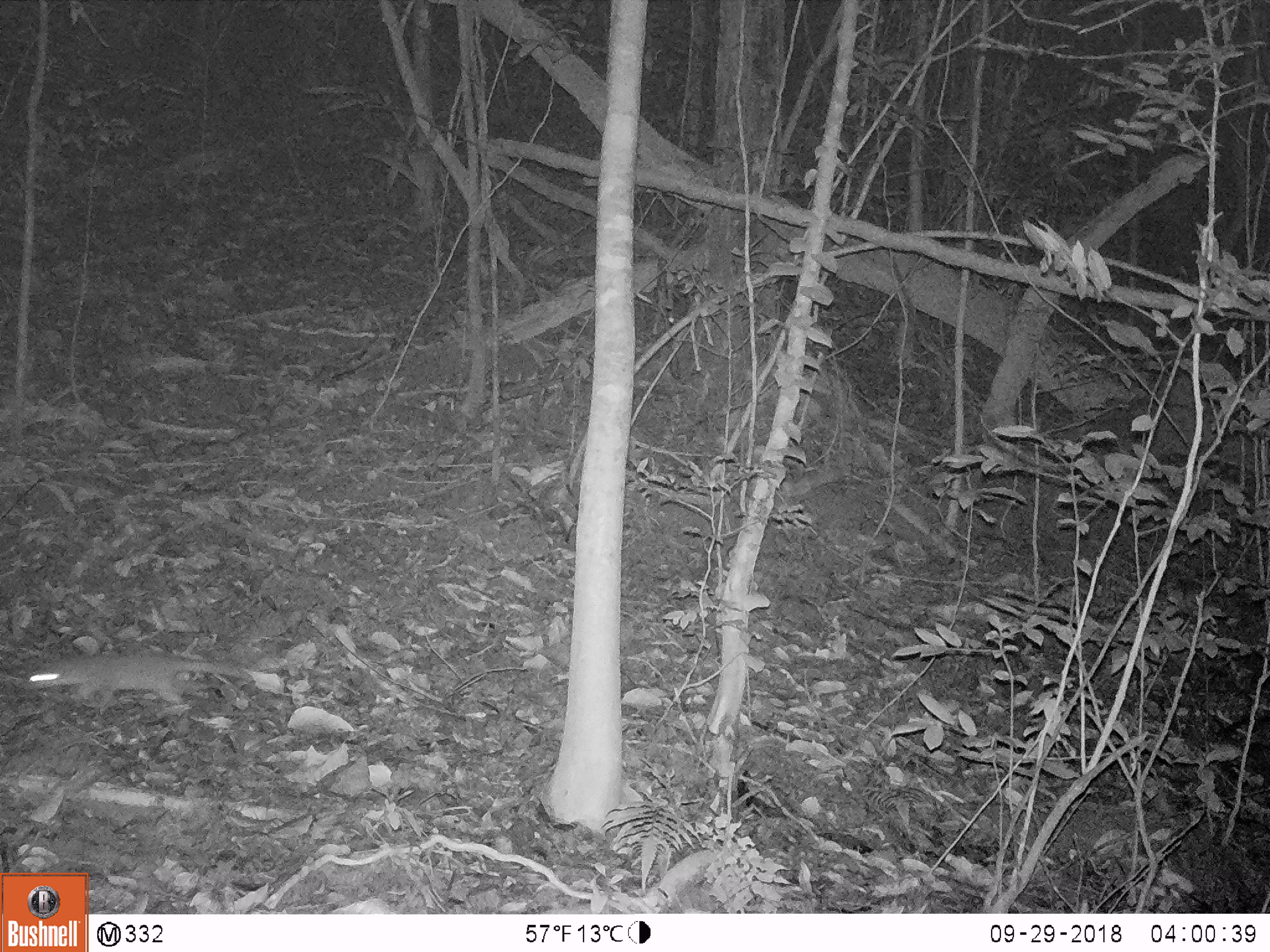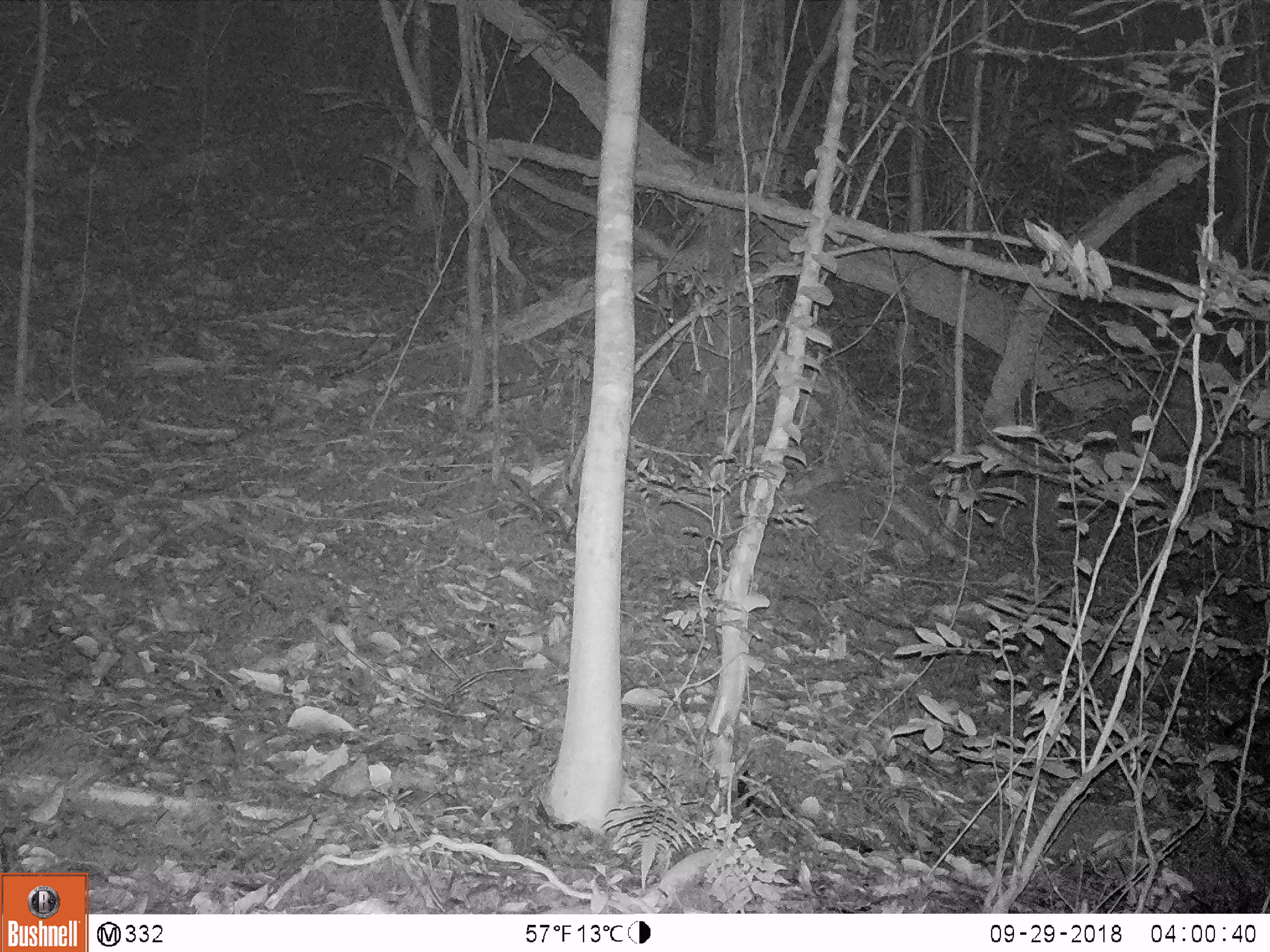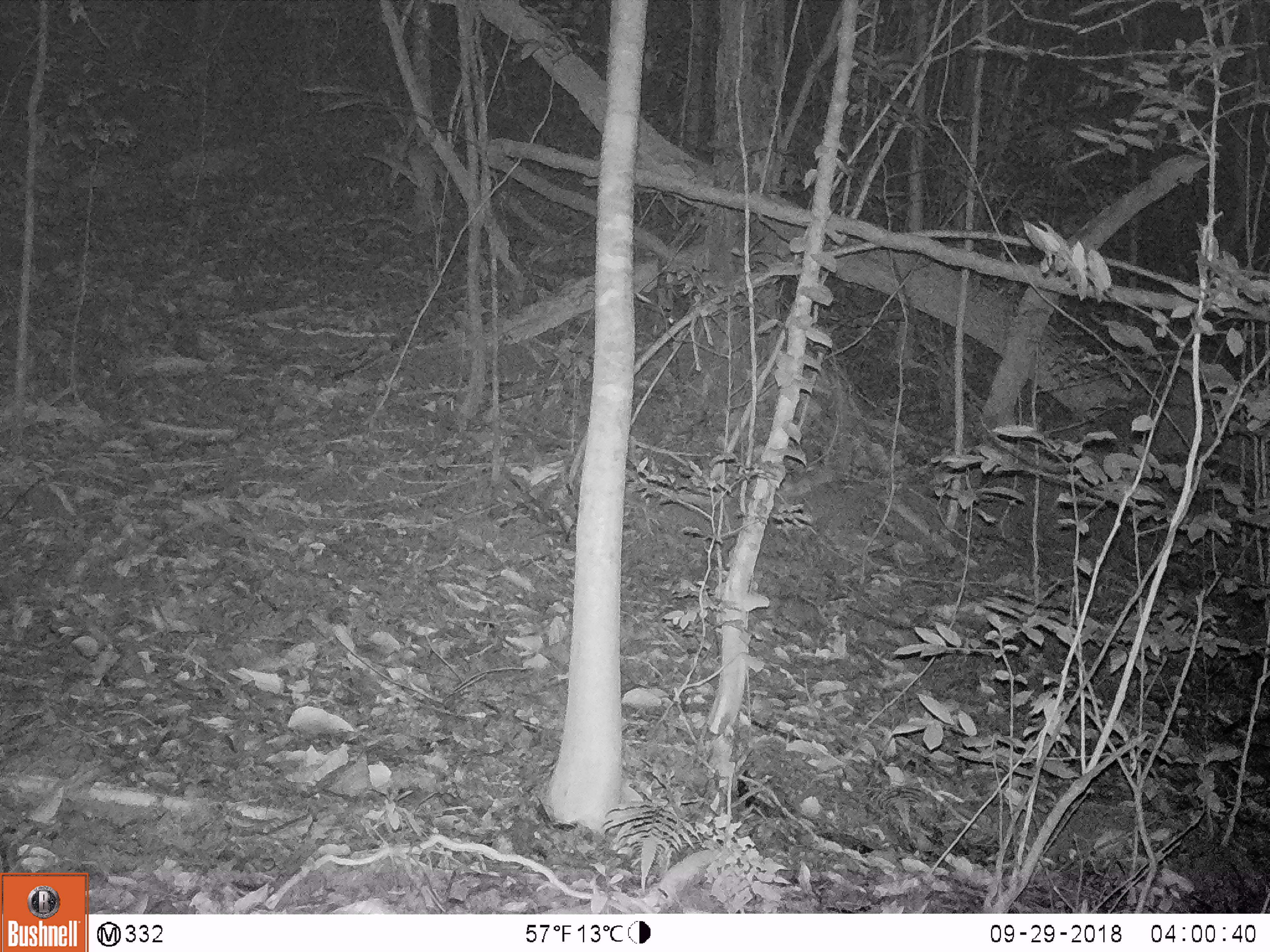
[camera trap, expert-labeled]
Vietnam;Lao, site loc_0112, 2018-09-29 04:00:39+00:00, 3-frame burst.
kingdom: Animalia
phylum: Chordata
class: Mammalia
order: Carnivora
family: Mustelidae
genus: Melogale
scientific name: Melogale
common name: ferret badger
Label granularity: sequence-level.